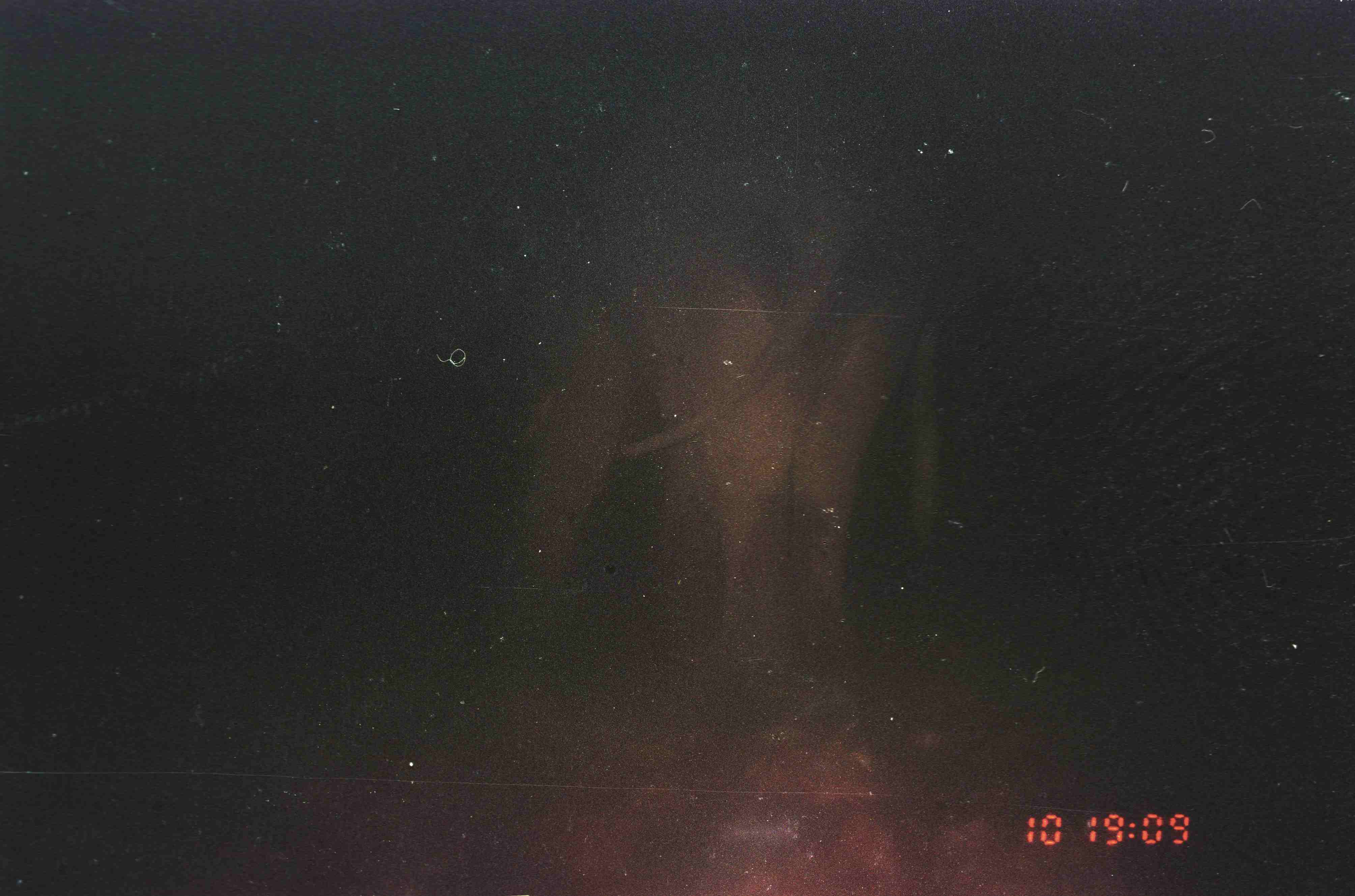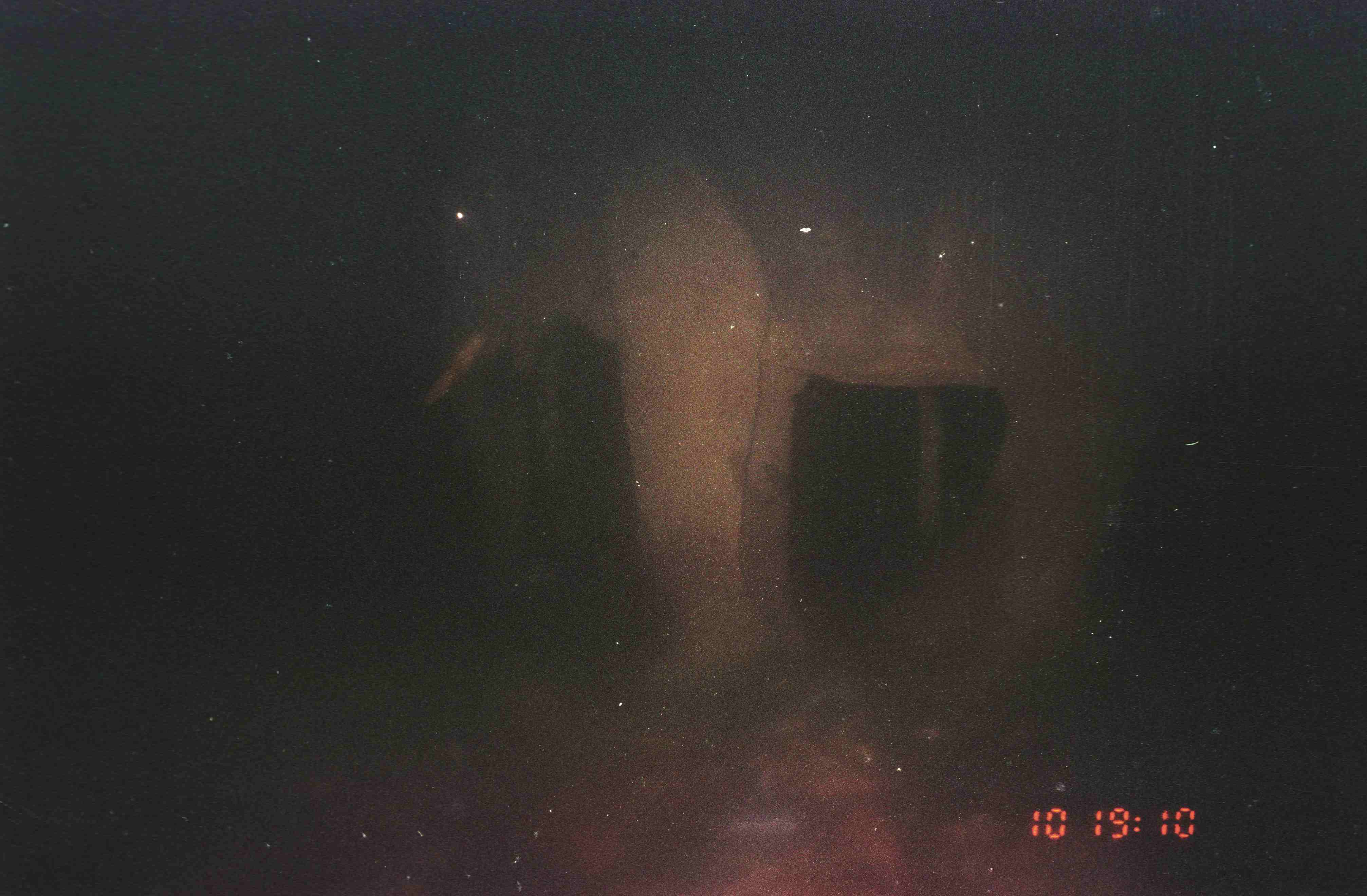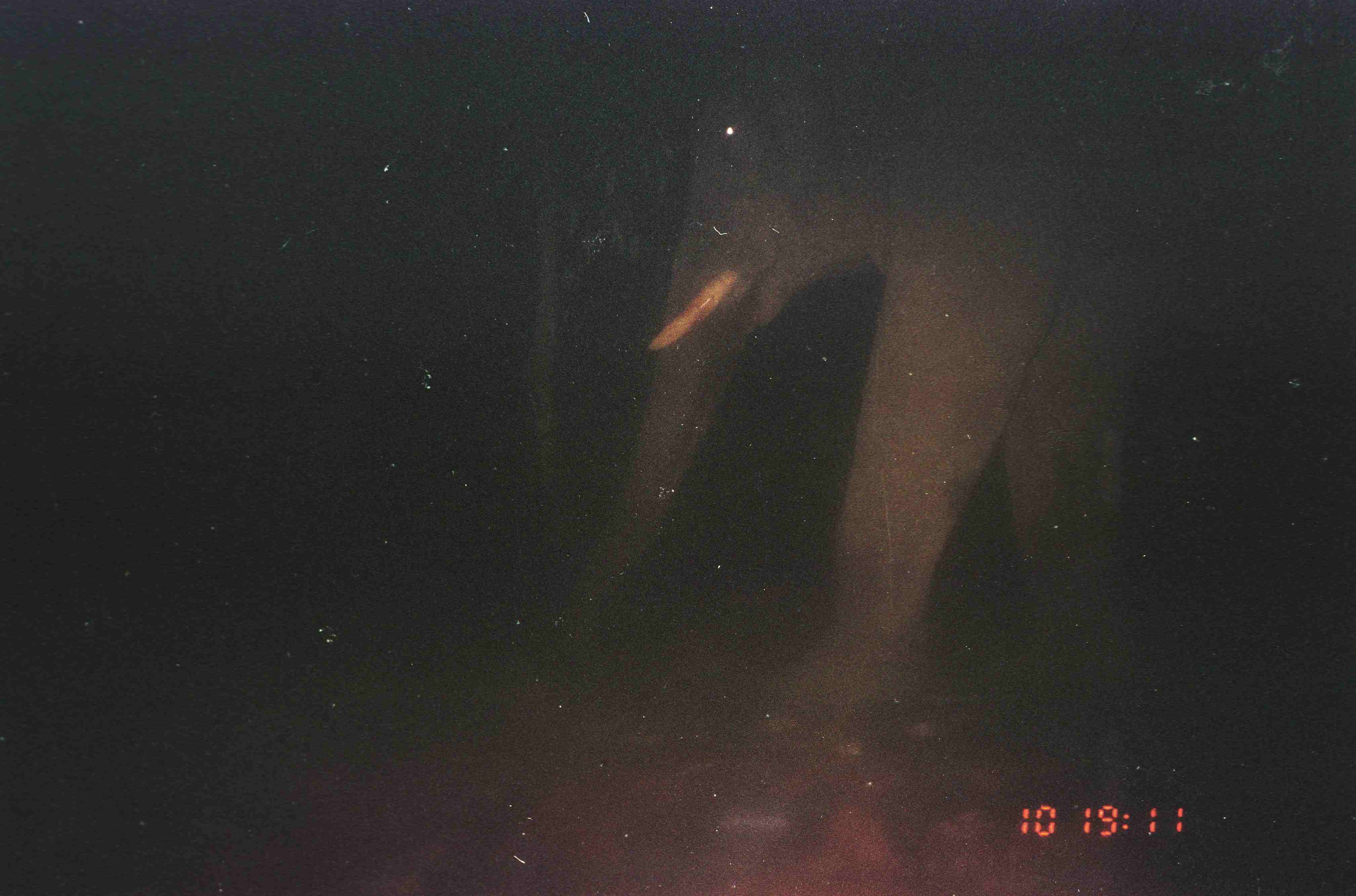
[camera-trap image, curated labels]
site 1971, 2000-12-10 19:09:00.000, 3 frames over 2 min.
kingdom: Animalia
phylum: Chordata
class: Mammalia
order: Proboscidea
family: Elephantidae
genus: Elephas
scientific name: Elephas maximus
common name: asian elephant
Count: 1.